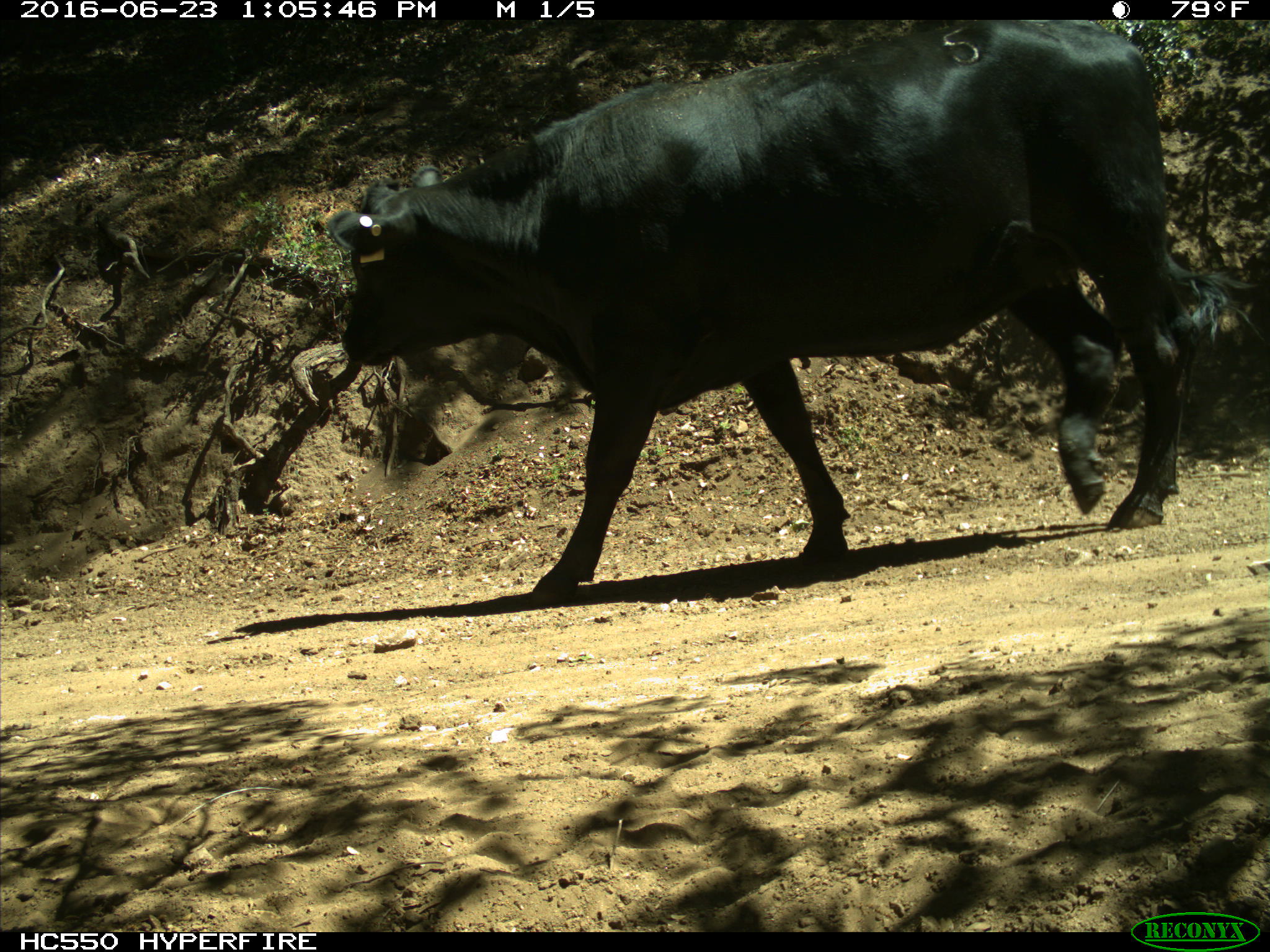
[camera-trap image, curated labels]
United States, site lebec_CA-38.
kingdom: Animalia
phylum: Chordata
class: Mammalia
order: Artiodactyla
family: Bovidae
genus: Bos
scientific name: Bos taurus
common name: domestic cow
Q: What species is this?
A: Bos taurus (domestic cow).